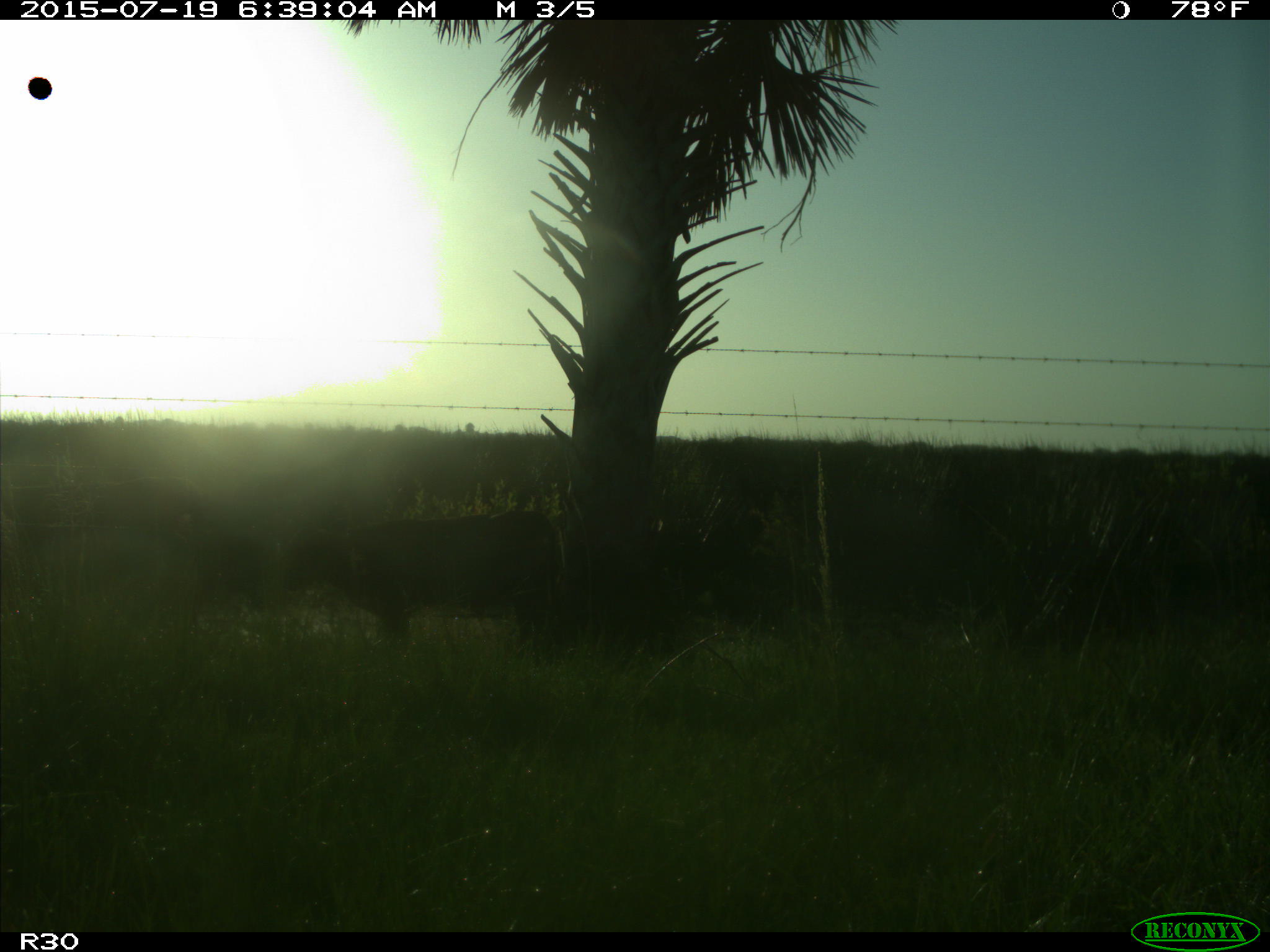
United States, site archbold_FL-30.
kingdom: Animalia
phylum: Chordata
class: Mammalia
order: Artiodactyla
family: Bovidae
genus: Bos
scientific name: Bos taurus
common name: domestic cow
Bos taurus (domestic cow).